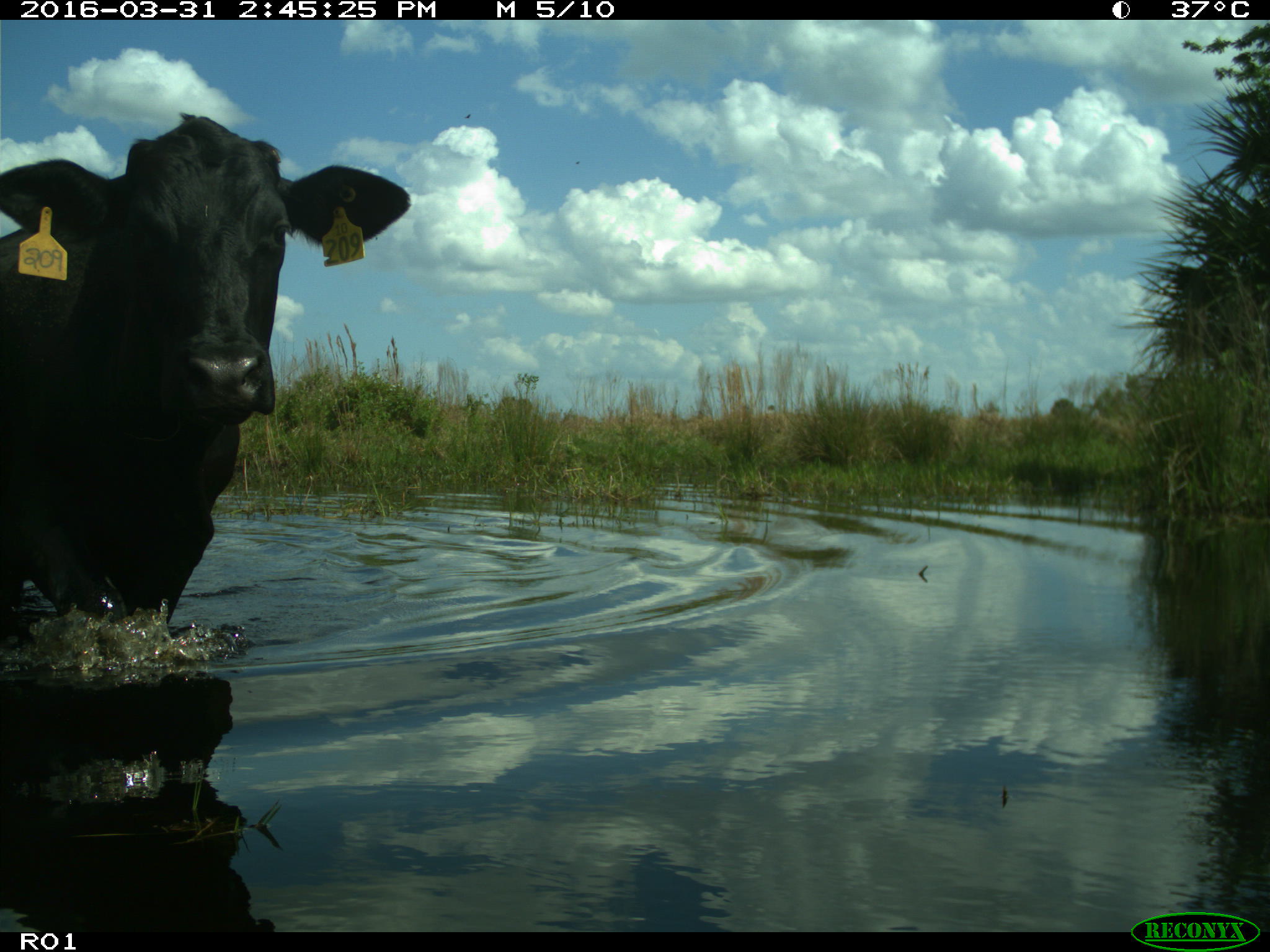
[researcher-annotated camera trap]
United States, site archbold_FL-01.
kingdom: Animalia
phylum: Chordata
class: Mammalia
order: Artiodactyla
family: Bovidae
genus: Bos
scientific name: Bos taurus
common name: domestic cow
Bos taurus (domestic cow).